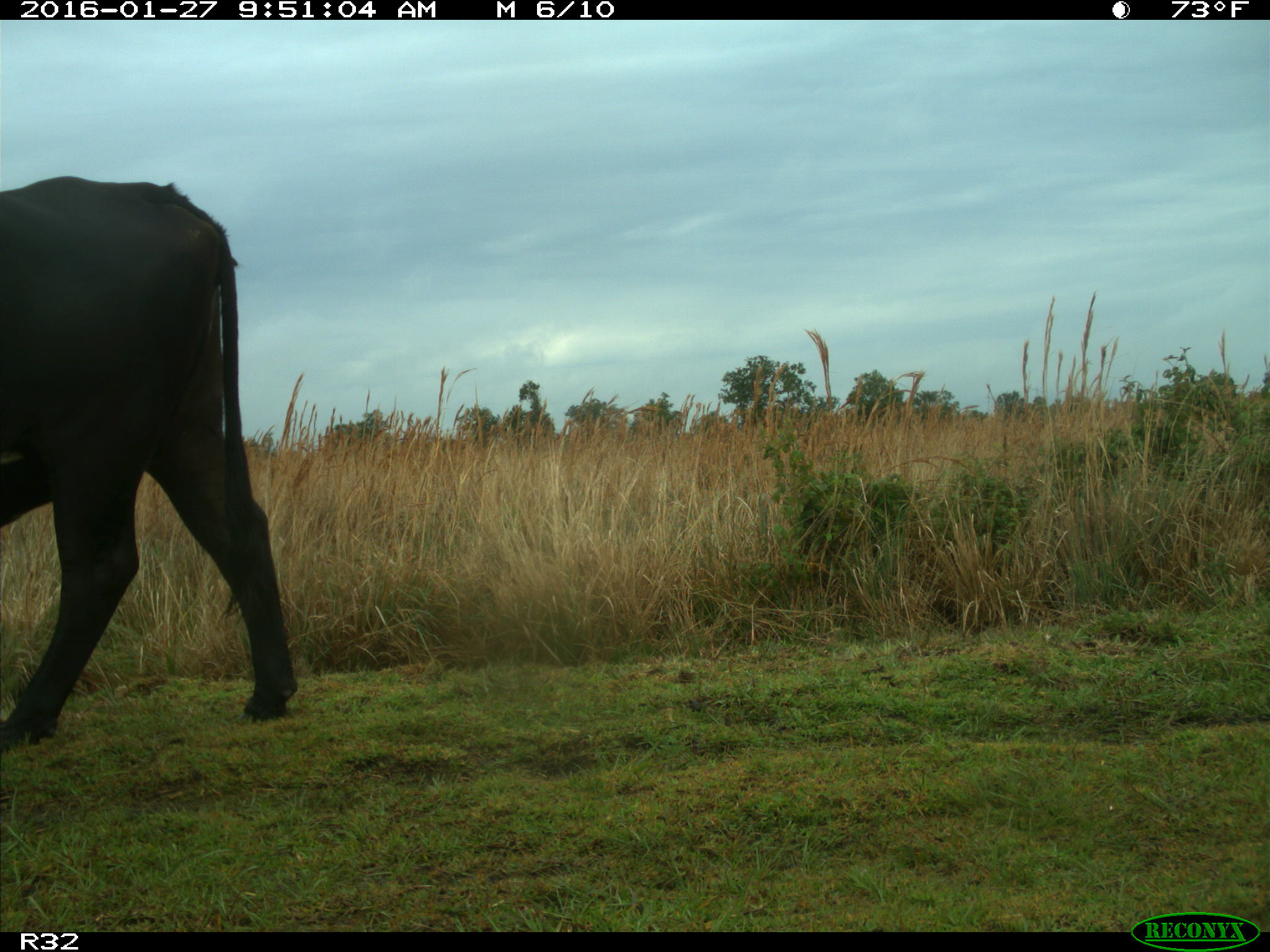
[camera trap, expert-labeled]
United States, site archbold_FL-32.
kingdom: Animalia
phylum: Chordata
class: Mammalia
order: Artiodactyla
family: Bovidae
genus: Bos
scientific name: Bos taurus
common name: domestic cow